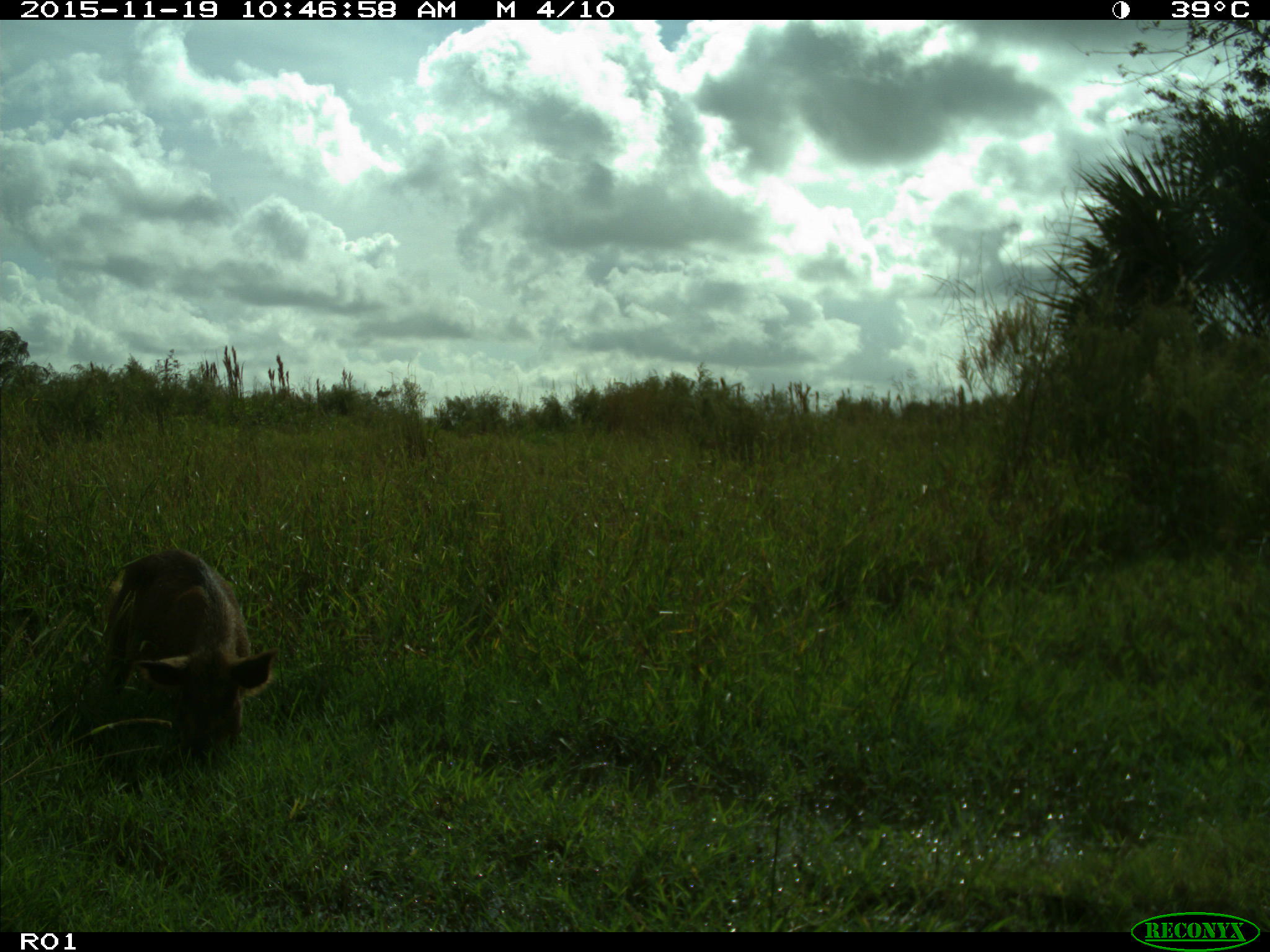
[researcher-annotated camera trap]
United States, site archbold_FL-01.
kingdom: Animalia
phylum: Chordata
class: Mammalia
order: Artiodactyla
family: Suidae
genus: Sus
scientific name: Sus scrofa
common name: wild boar